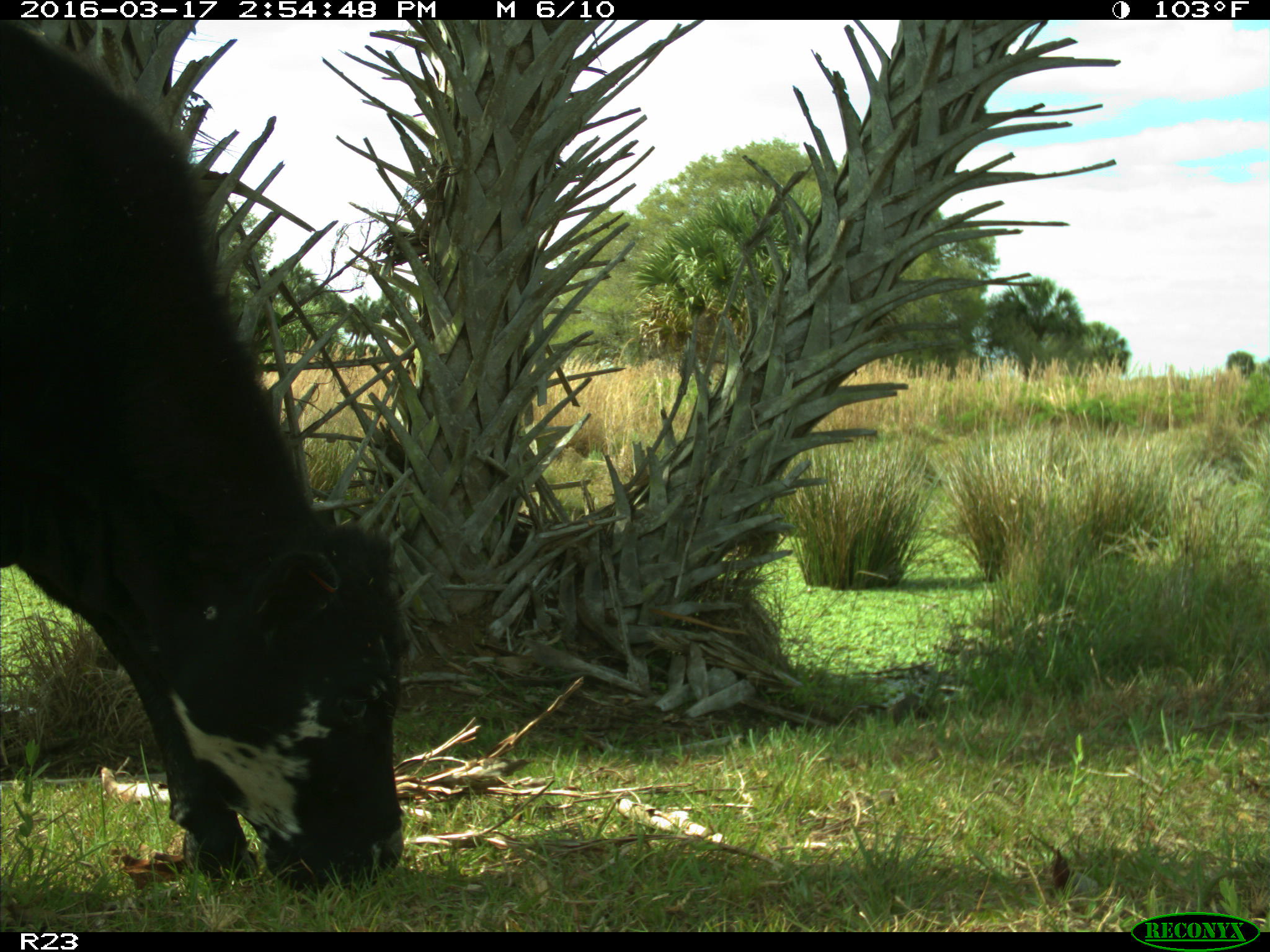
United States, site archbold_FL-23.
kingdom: Animalia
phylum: Chordata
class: Mammalia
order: Artiodactyla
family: Bovidae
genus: Bos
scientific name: Bos taurus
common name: domestic cow